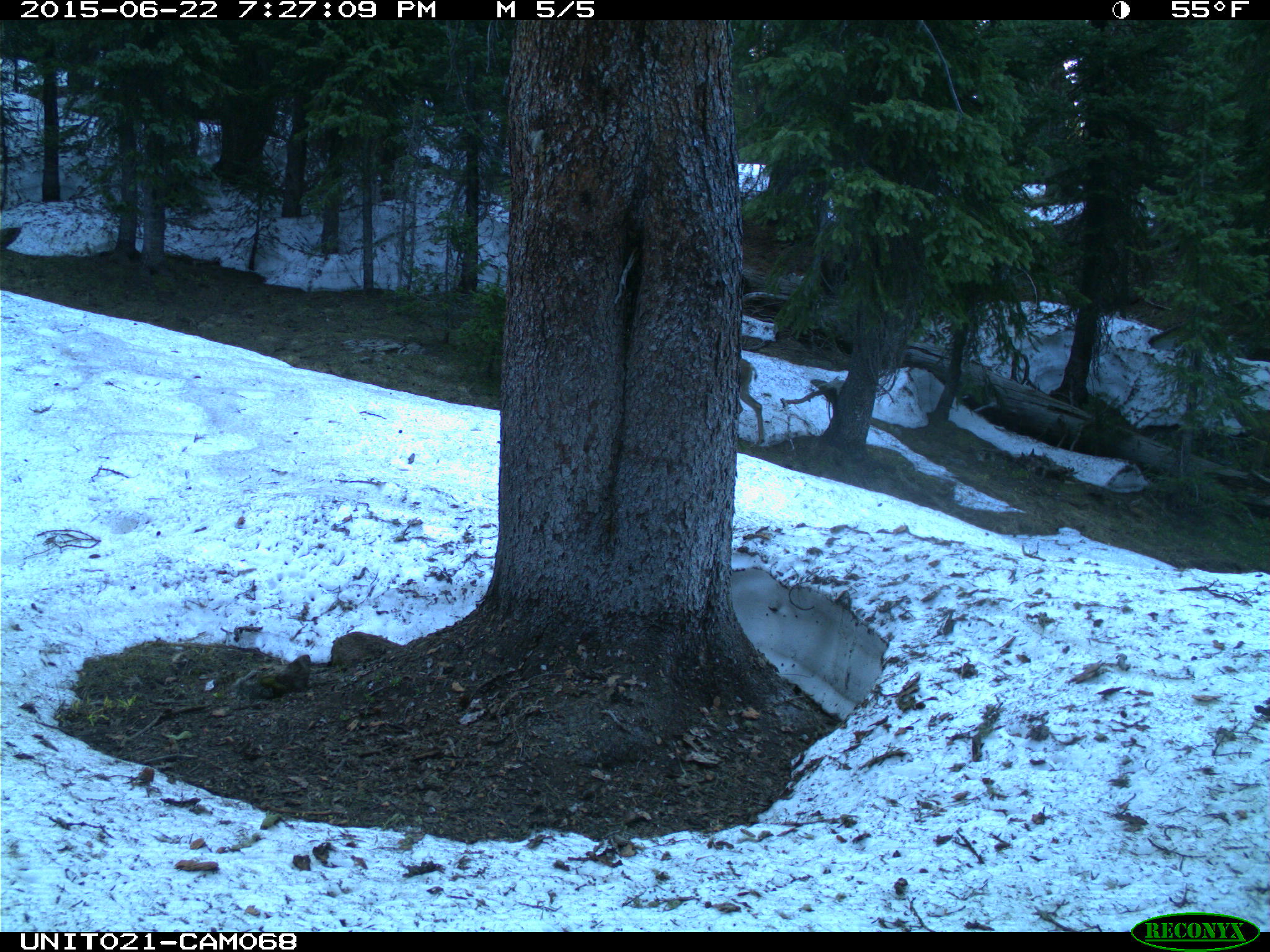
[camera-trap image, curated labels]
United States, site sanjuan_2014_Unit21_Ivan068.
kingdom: Animalia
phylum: Chordata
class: Mammalia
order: Artiodactyla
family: Cervidae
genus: Odocoileus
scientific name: Odocoileus hemionus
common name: mule deer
Odocoileus hemionus (mule deer).